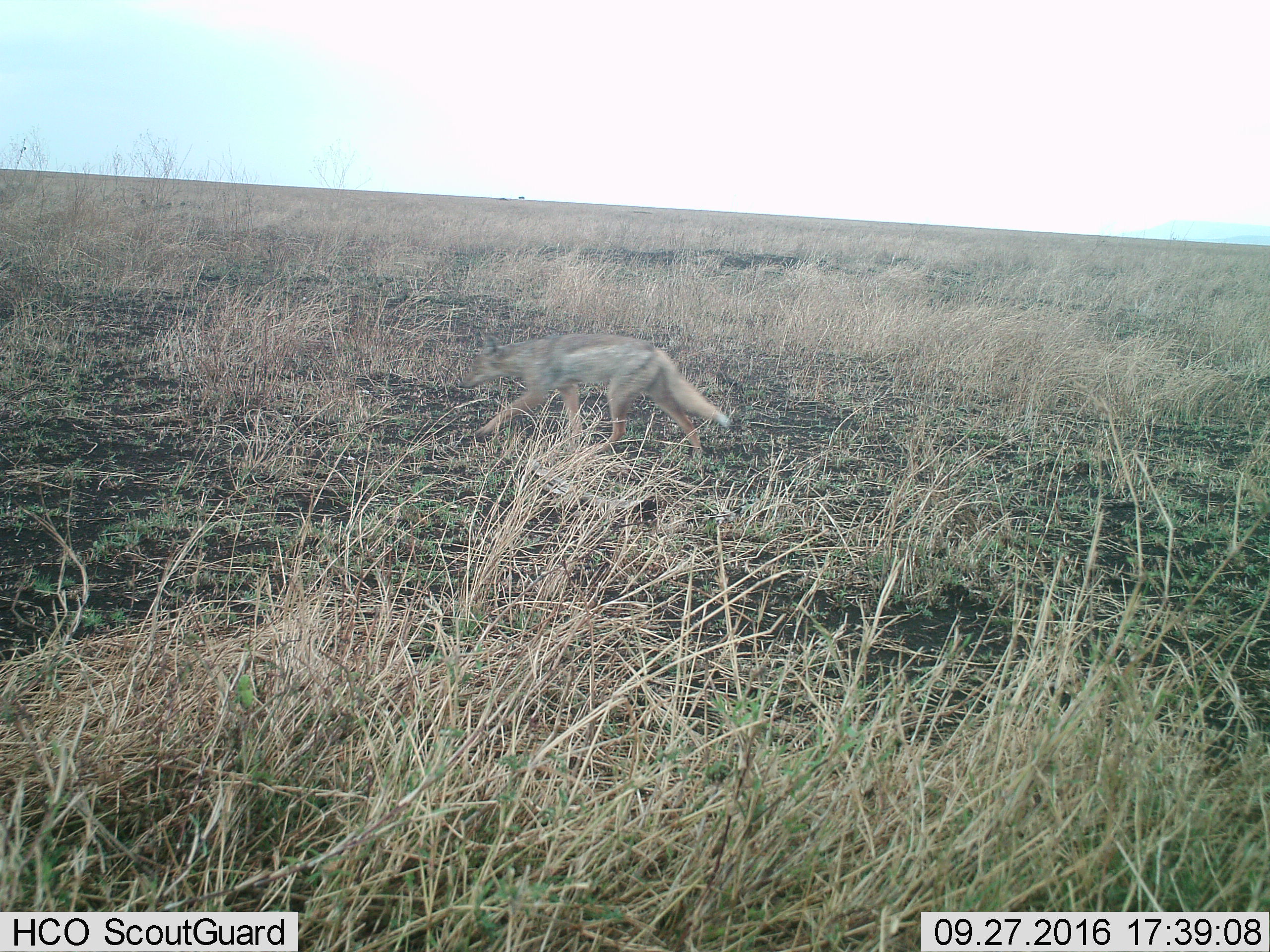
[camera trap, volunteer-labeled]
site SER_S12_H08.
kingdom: Animalia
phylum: Chordata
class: Mammalia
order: Carnivora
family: Canidae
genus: Lupulella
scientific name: Lupulella mesomelas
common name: black-backed jackal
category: jackalblackbacked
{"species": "jackalblackbacked (black-backed jackal) (Lupulella mesomelas)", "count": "1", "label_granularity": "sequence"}